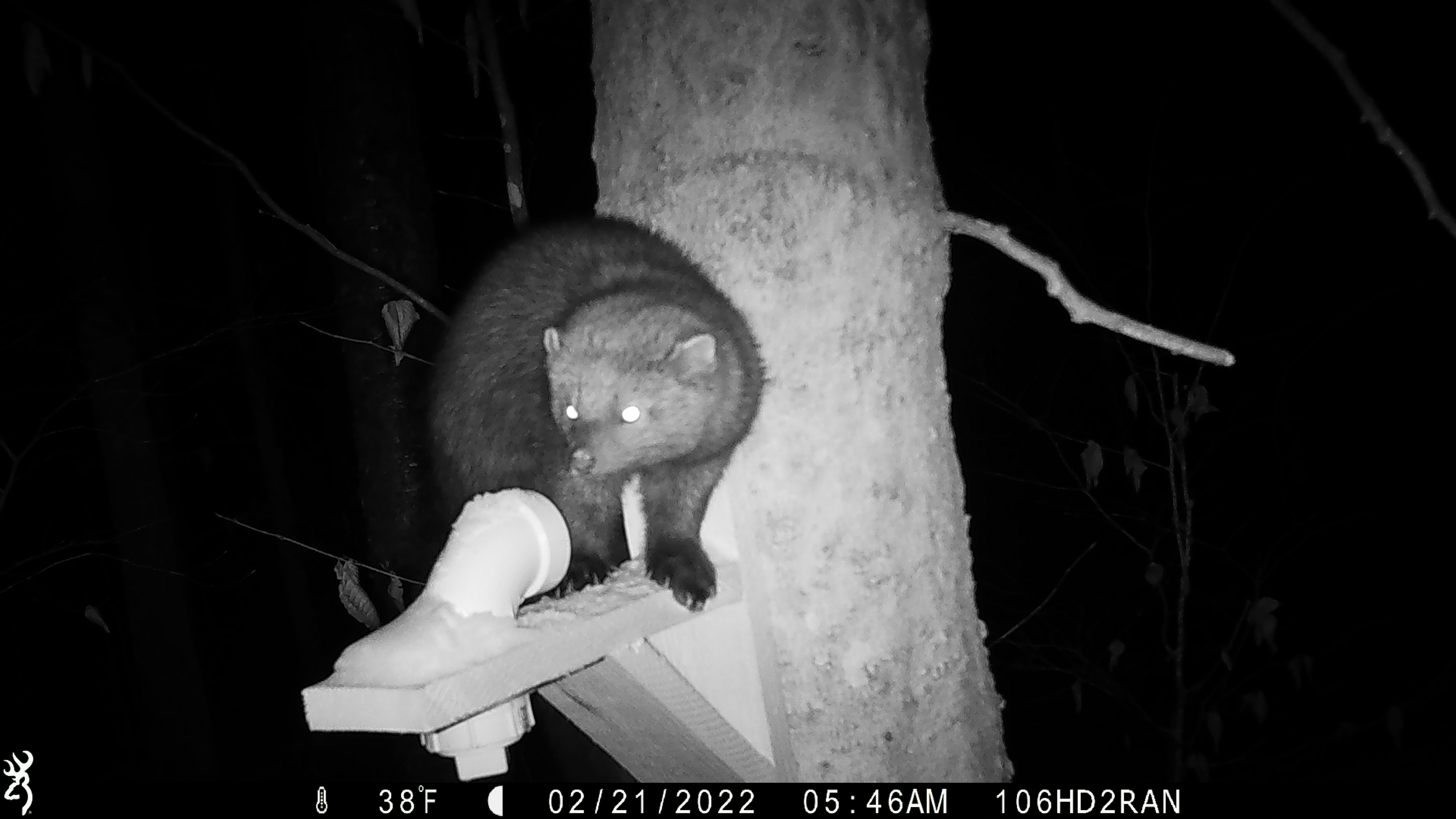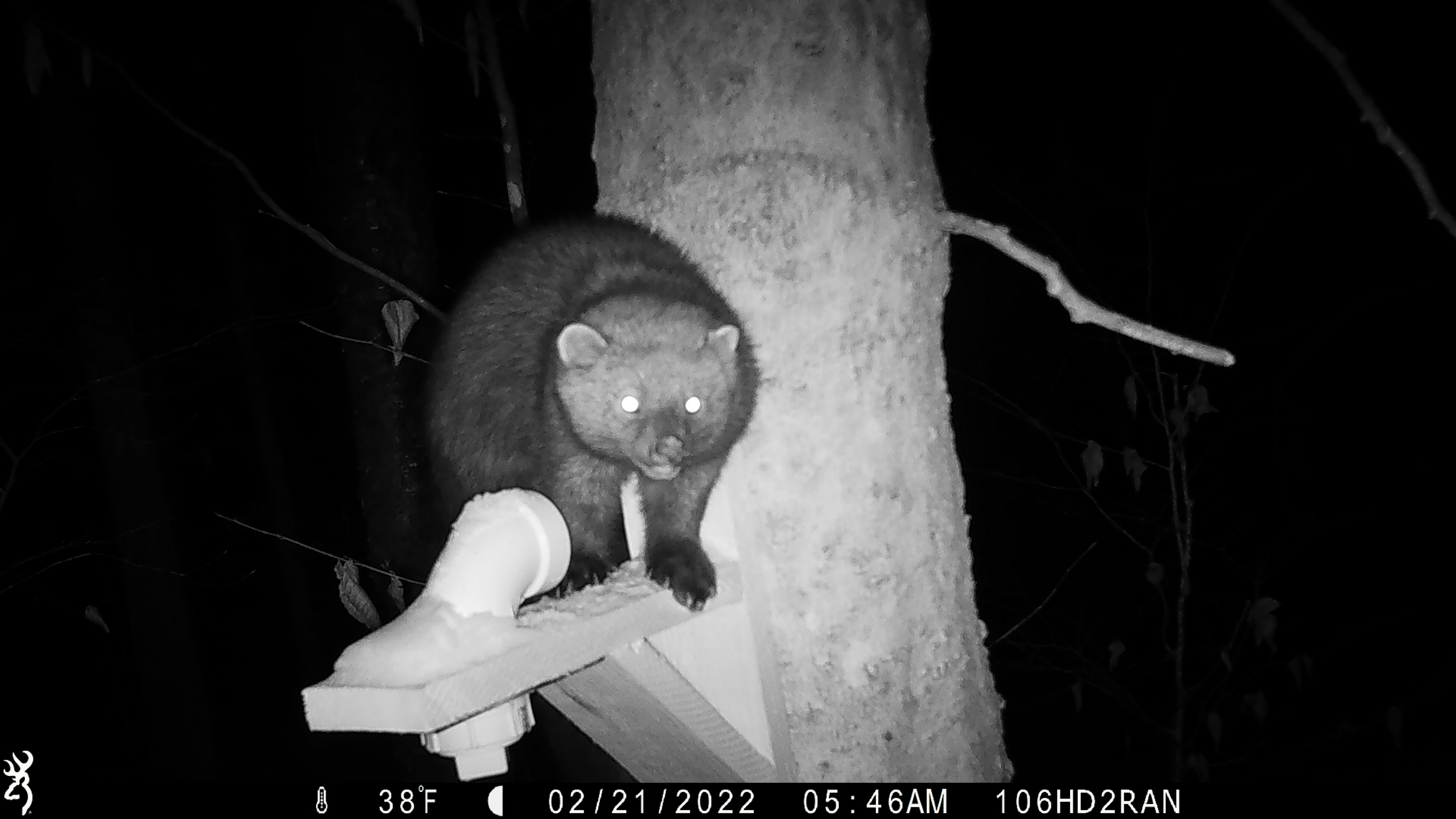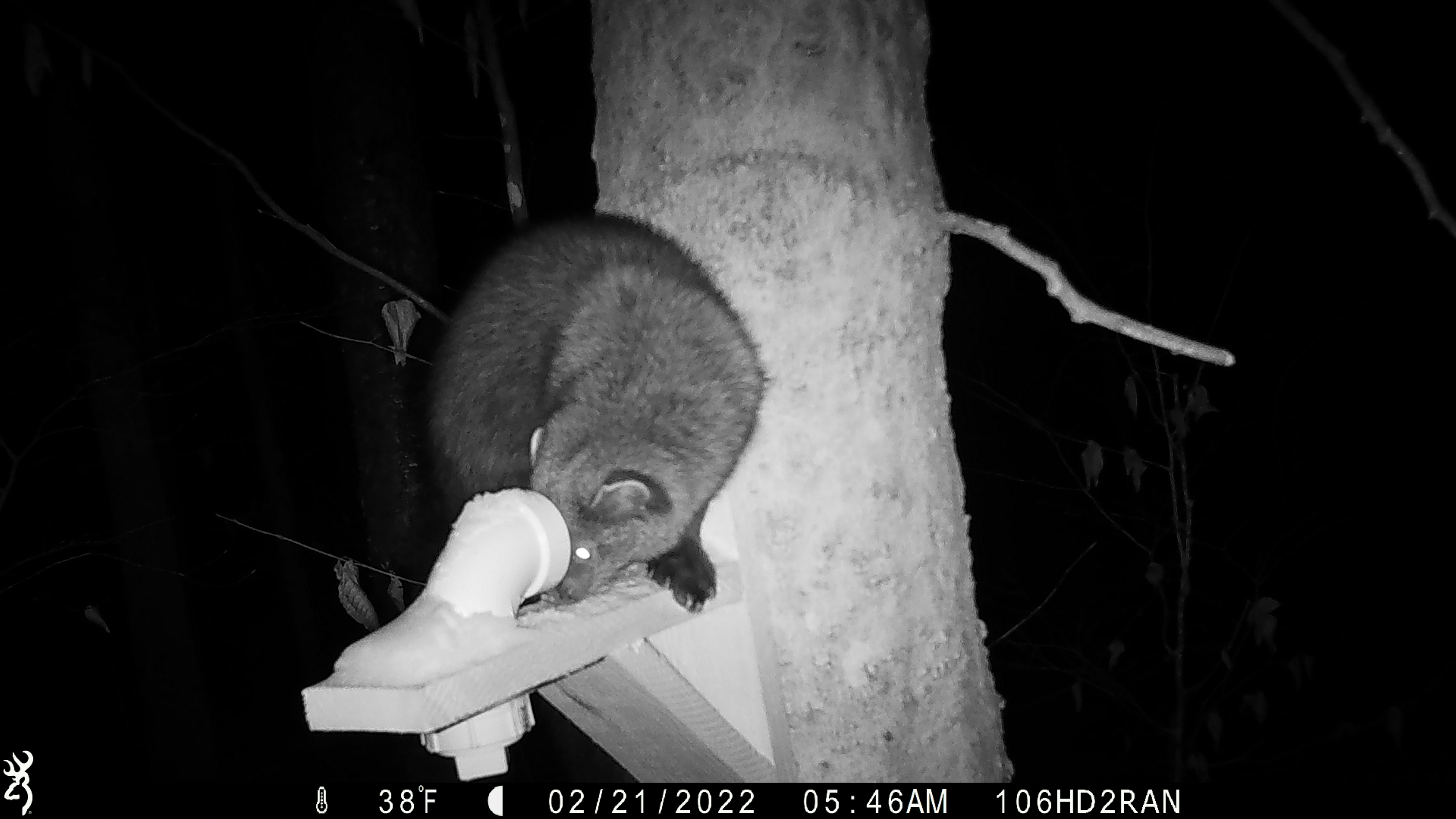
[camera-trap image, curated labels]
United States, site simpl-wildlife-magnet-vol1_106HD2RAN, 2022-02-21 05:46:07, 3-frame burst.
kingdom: Animalia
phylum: Chordata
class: Mammalia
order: Carnivora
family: Mustelidae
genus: Pekania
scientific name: Pekania pennanti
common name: fisher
Fisher (Pekania pennanti).